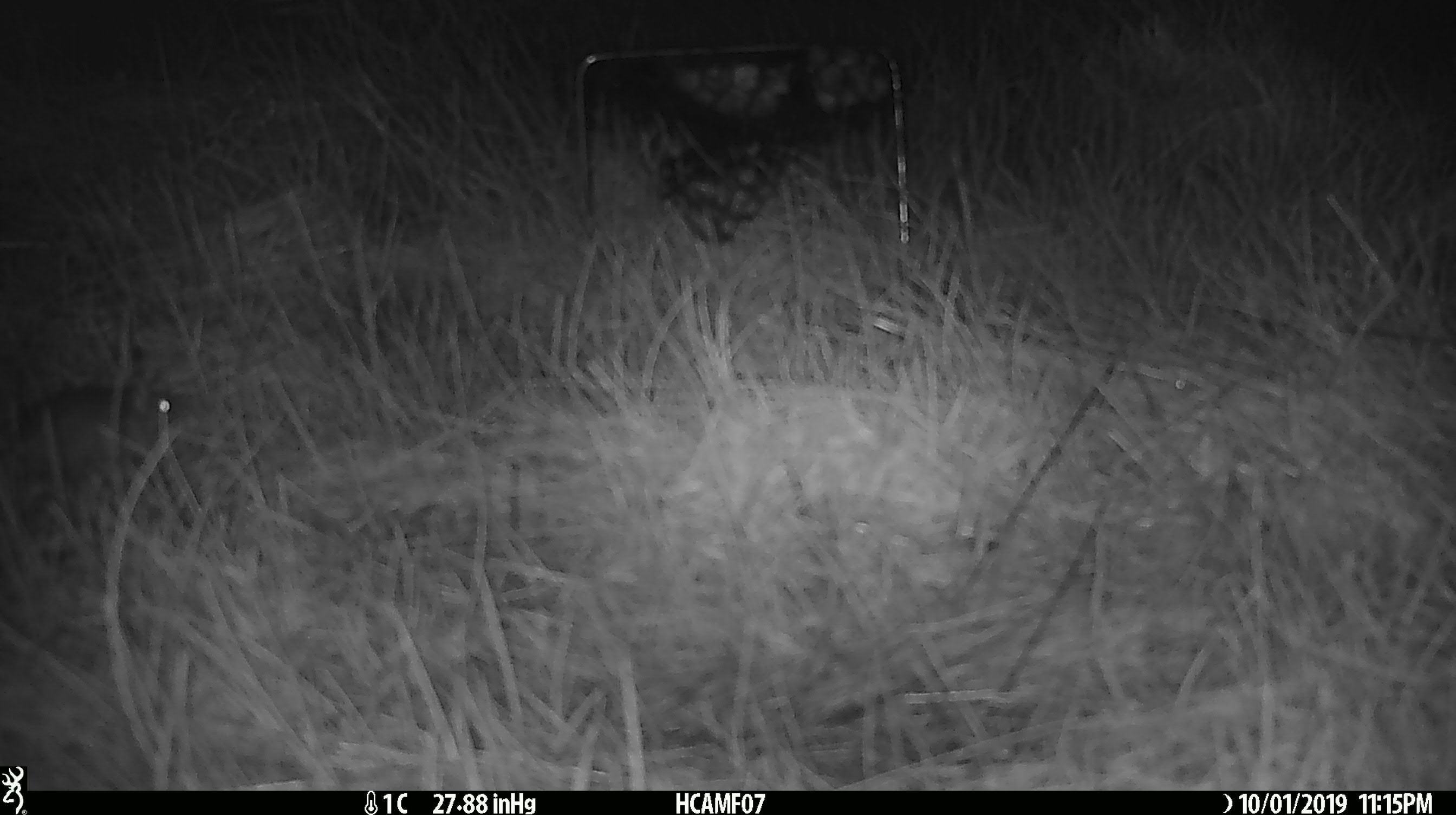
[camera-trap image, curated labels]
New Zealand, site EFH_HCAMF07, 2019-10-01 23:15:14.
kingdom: Animalia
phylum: Chordata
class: Mammalia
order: Rodentia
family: Muridae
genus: Mus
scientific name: Mus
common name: mouse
Mouse (Mus).